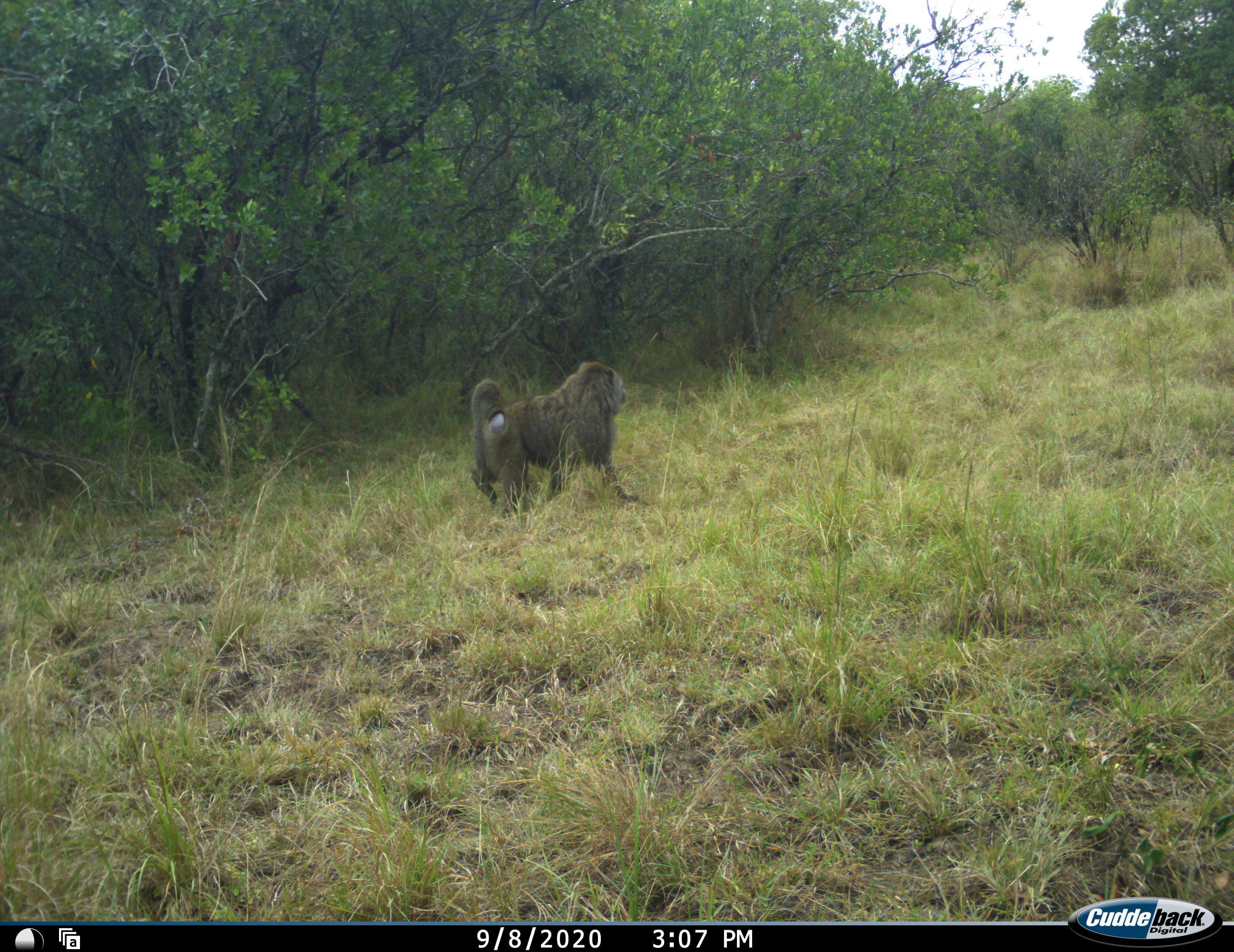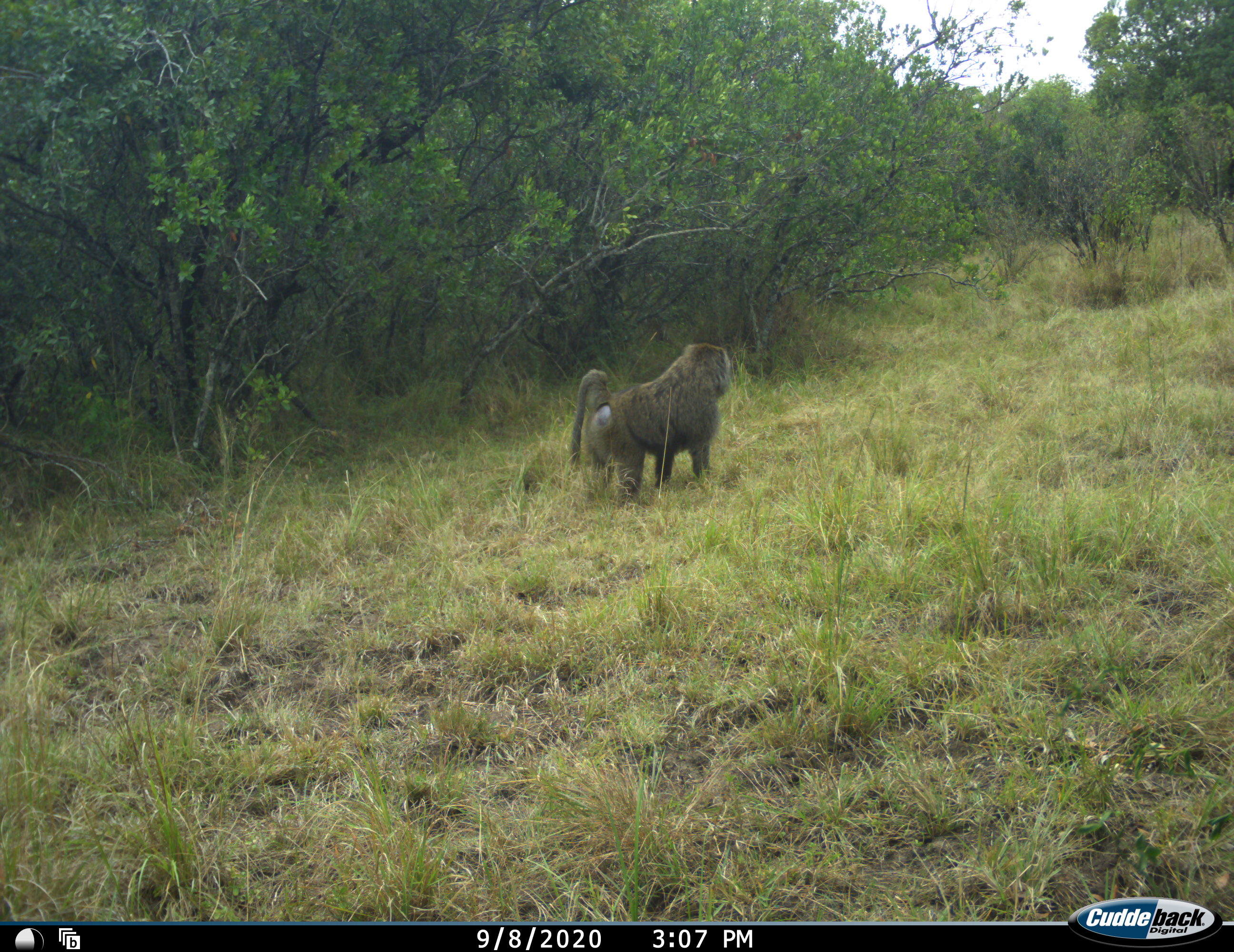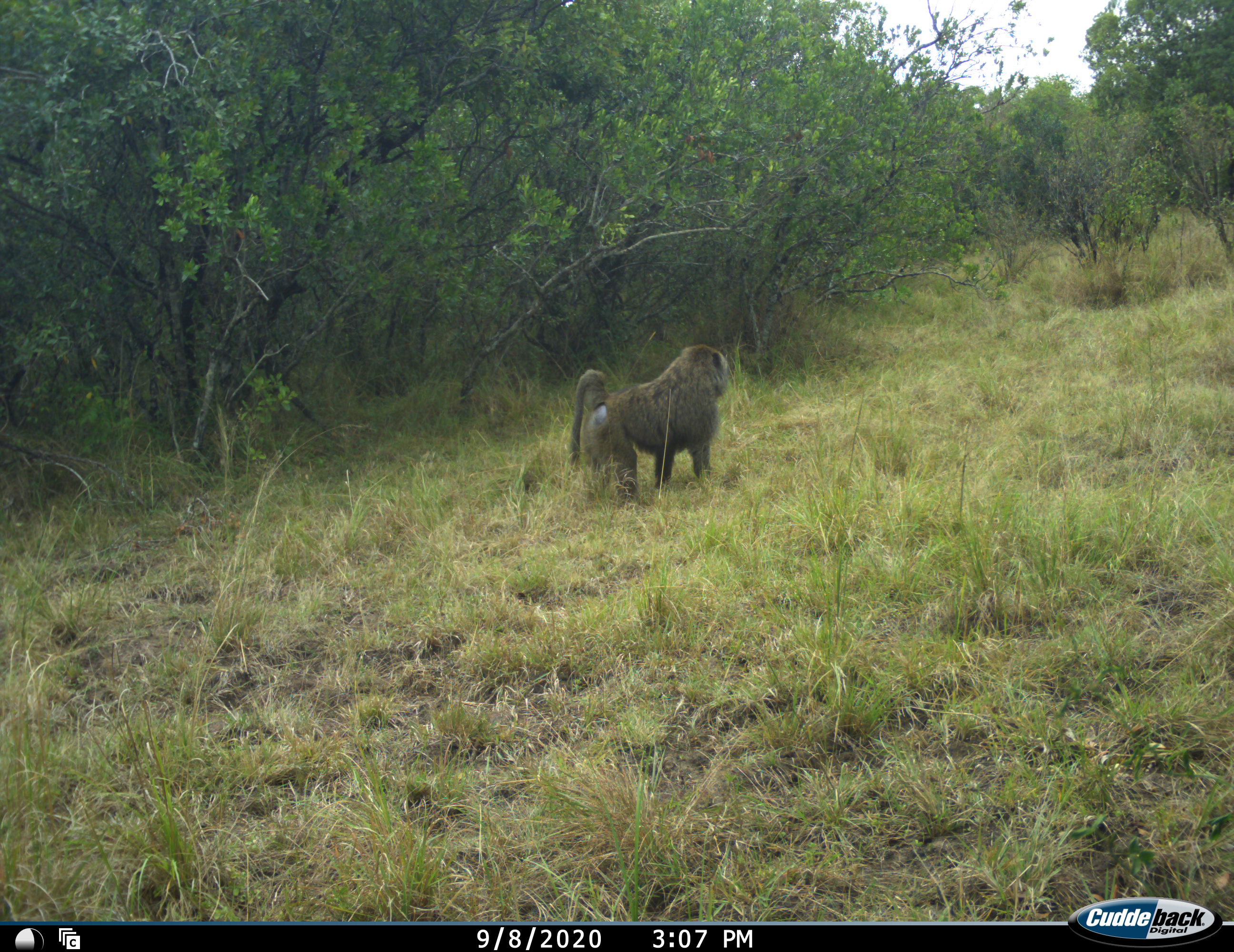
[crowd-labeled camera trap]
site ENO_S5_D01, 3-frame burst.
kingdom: Animalia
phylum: Chordata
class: Mammalia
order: Primates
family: Cercopithecidae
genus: Papio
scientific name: Papio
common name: baboon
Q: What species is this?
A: Baboon (Papio).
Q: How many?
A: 1.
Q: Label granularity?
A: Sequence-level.